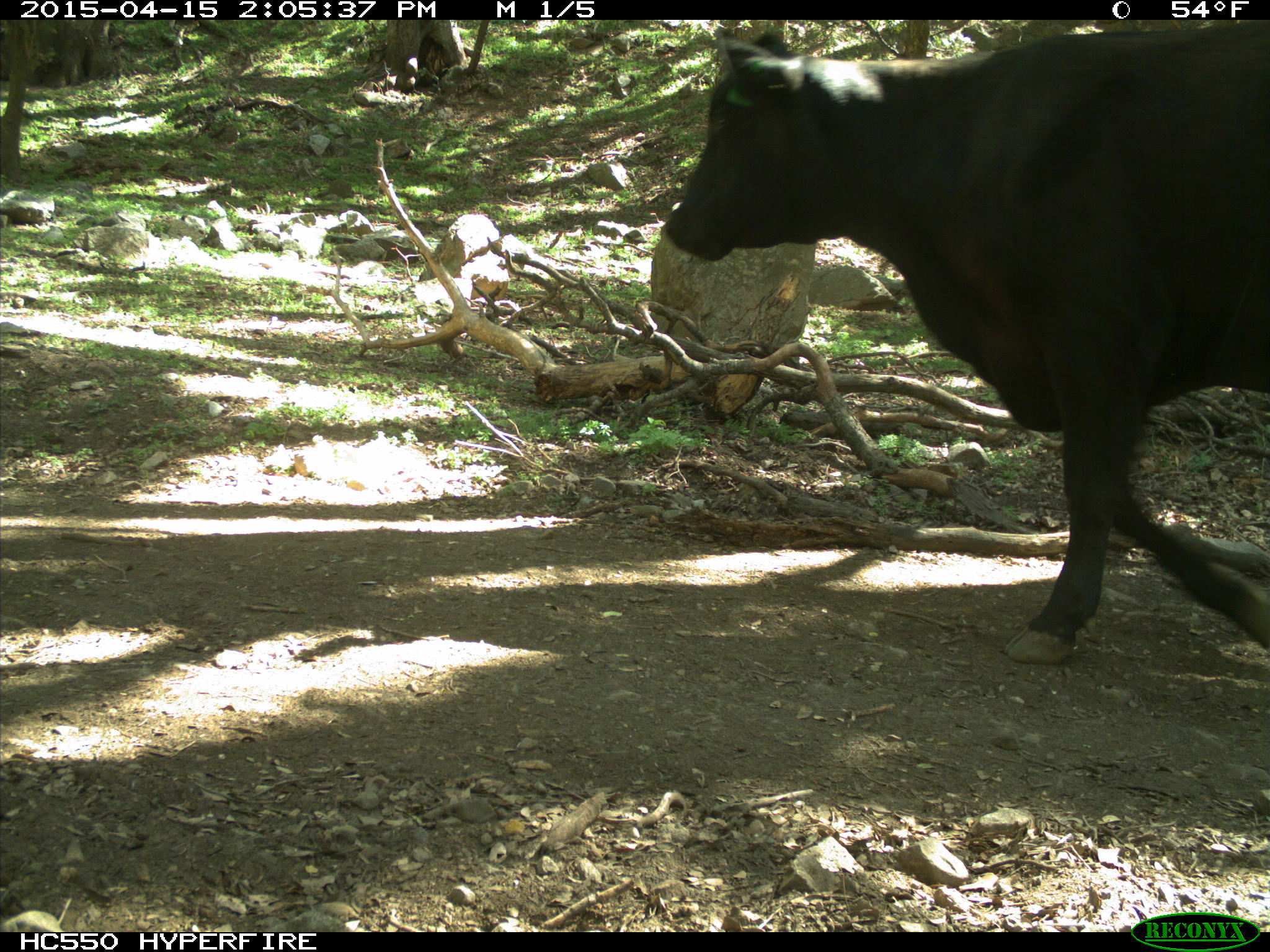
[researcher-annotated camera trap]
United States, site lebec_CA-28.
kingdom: Animalia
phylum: Chordata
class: Mammalia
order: Artiodactyla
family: Bovidae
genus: Bos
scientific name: Bos taurus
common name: domestic cow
Bos taurus (domestic cow).